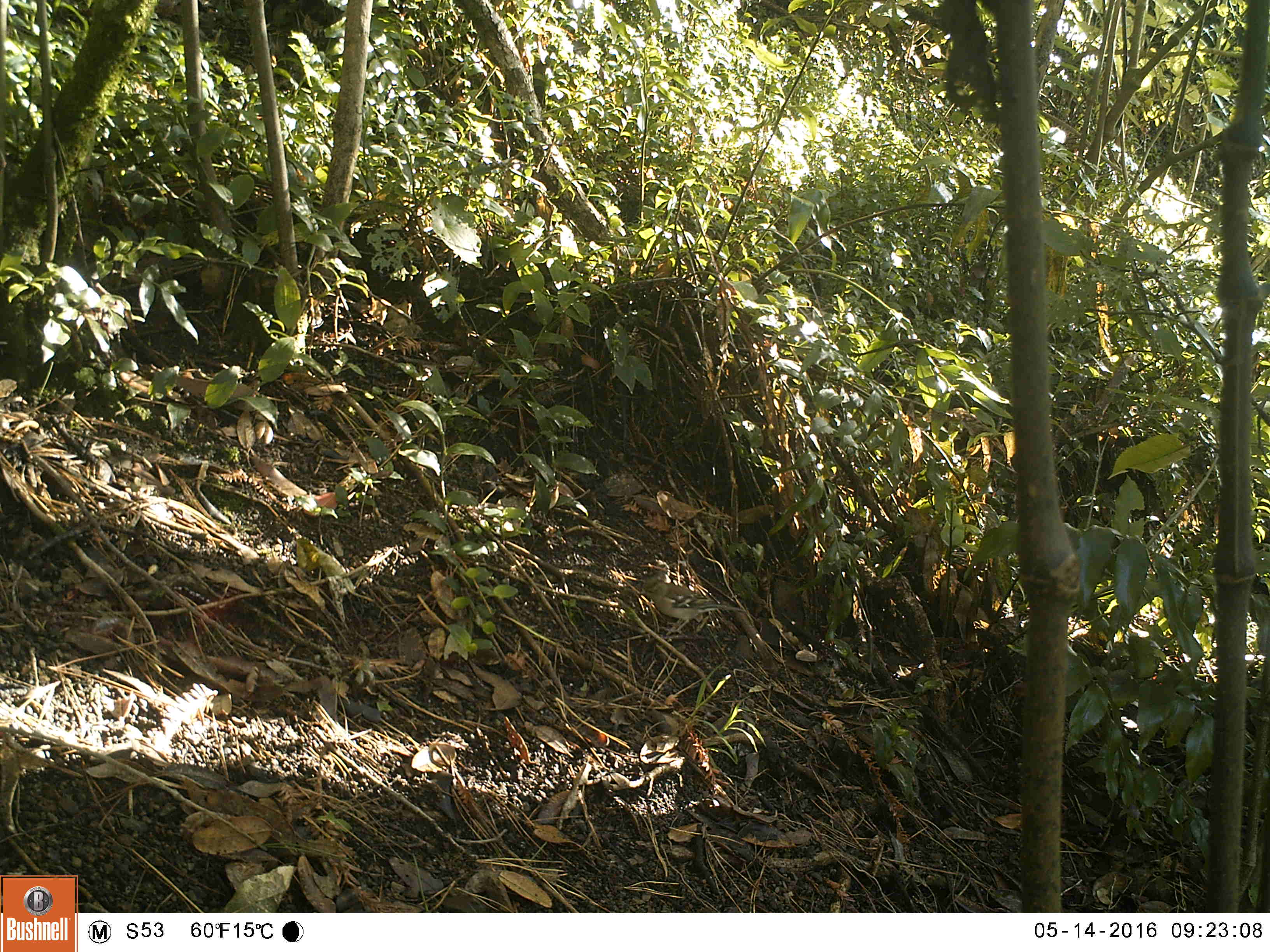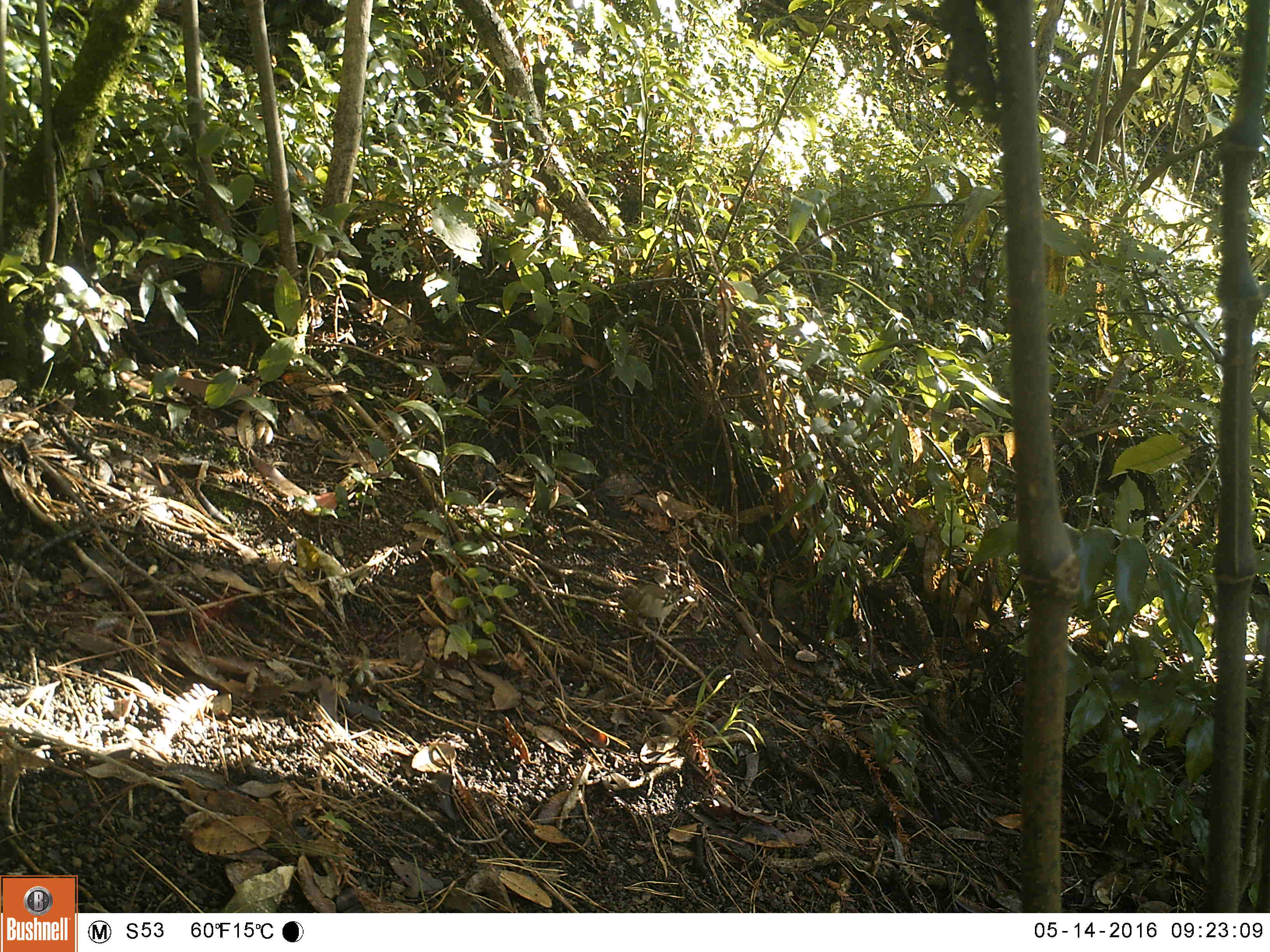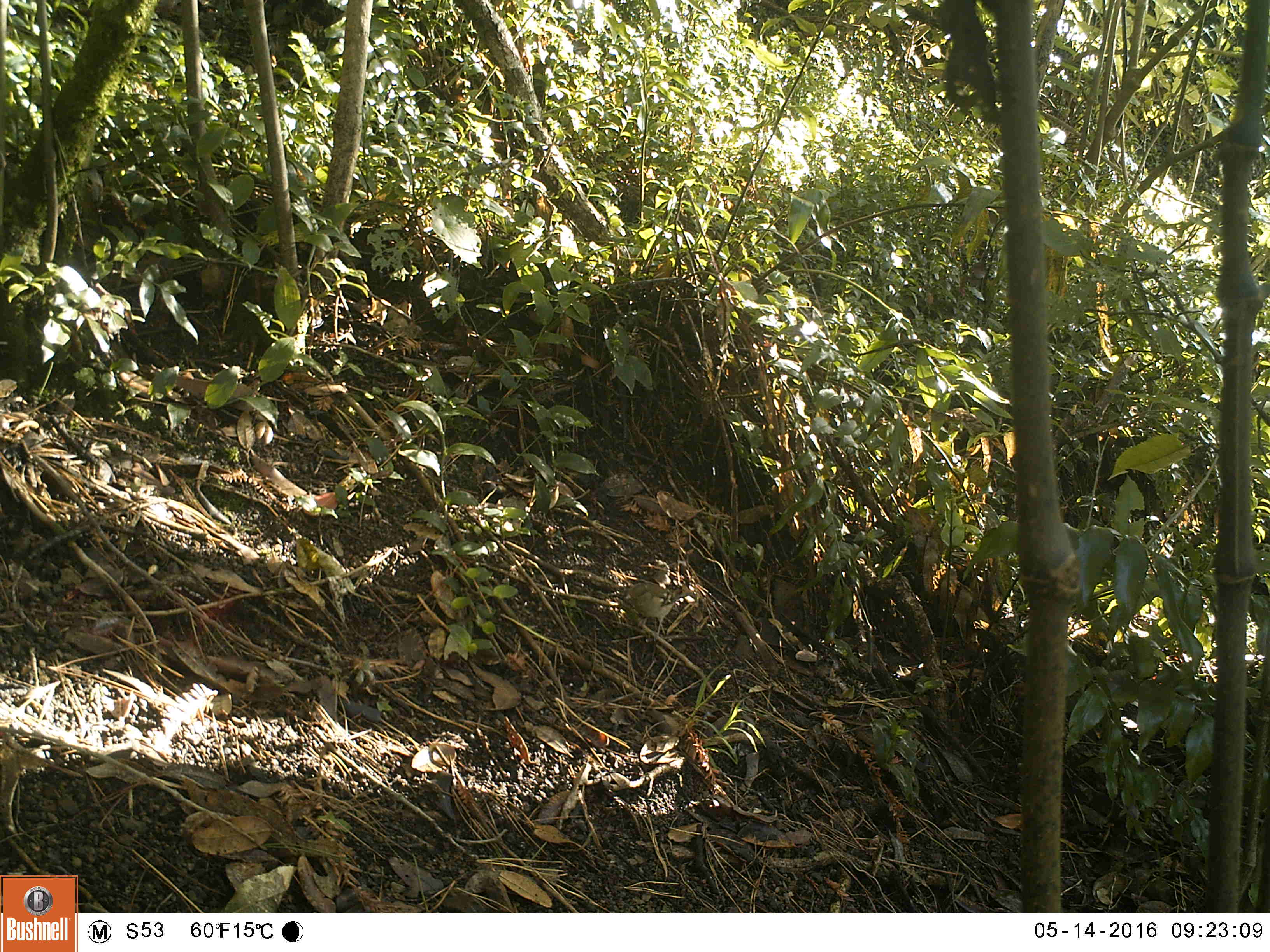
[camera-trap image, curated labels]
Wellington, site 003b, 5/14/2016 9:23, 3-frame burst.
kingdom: Animalia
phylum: Chordata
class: Aves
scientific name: Aves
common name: bird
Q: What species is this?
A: Bird (Aves).